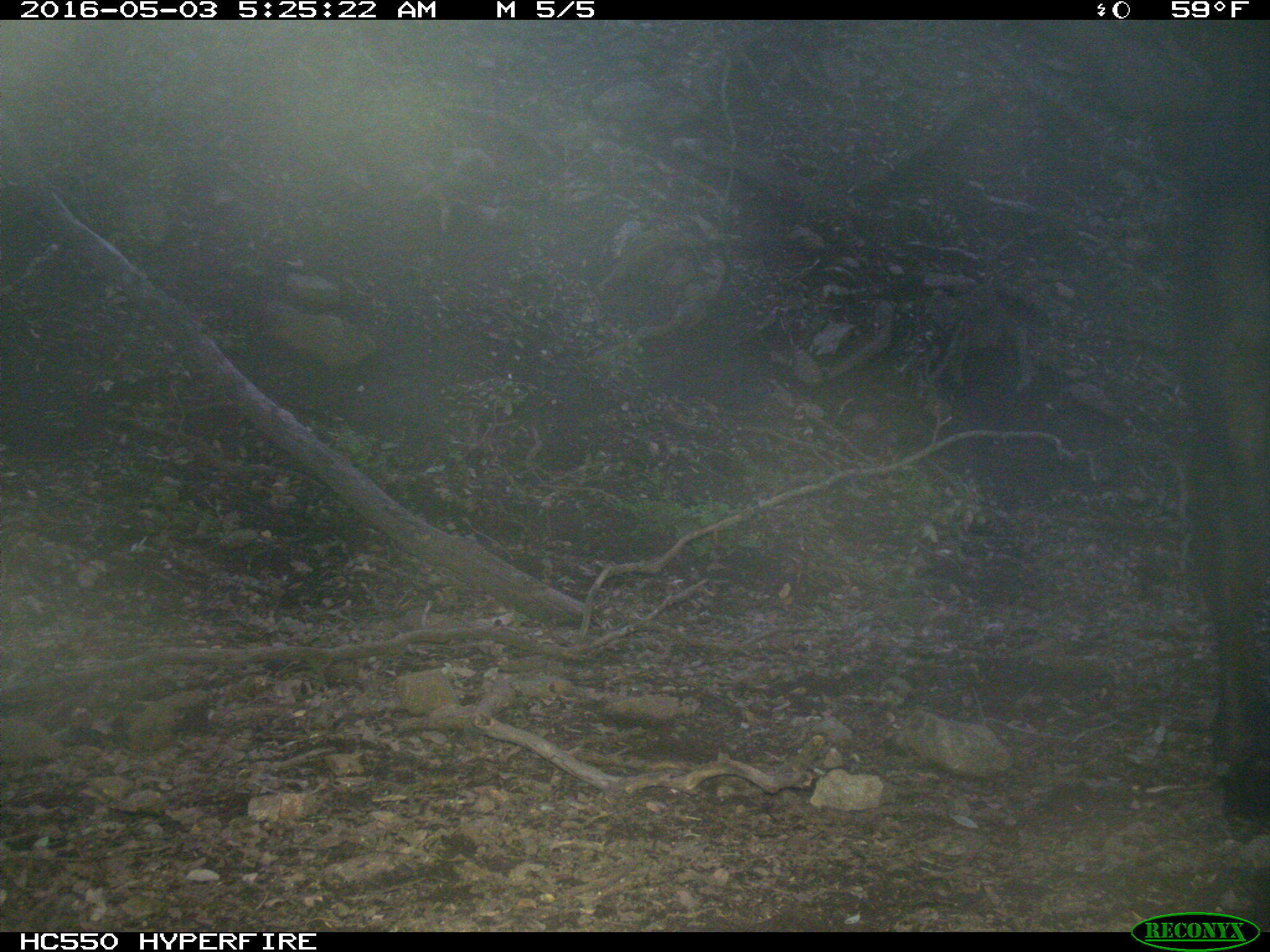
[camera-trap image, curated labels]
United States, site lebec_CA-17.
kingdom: Animalia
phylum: Chordata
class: Mammalia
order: Artiodactyla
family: Bovidae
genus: Bos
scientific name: Bos taurus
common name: domestic cow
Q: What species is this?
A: Bos taurus (domestic cow).